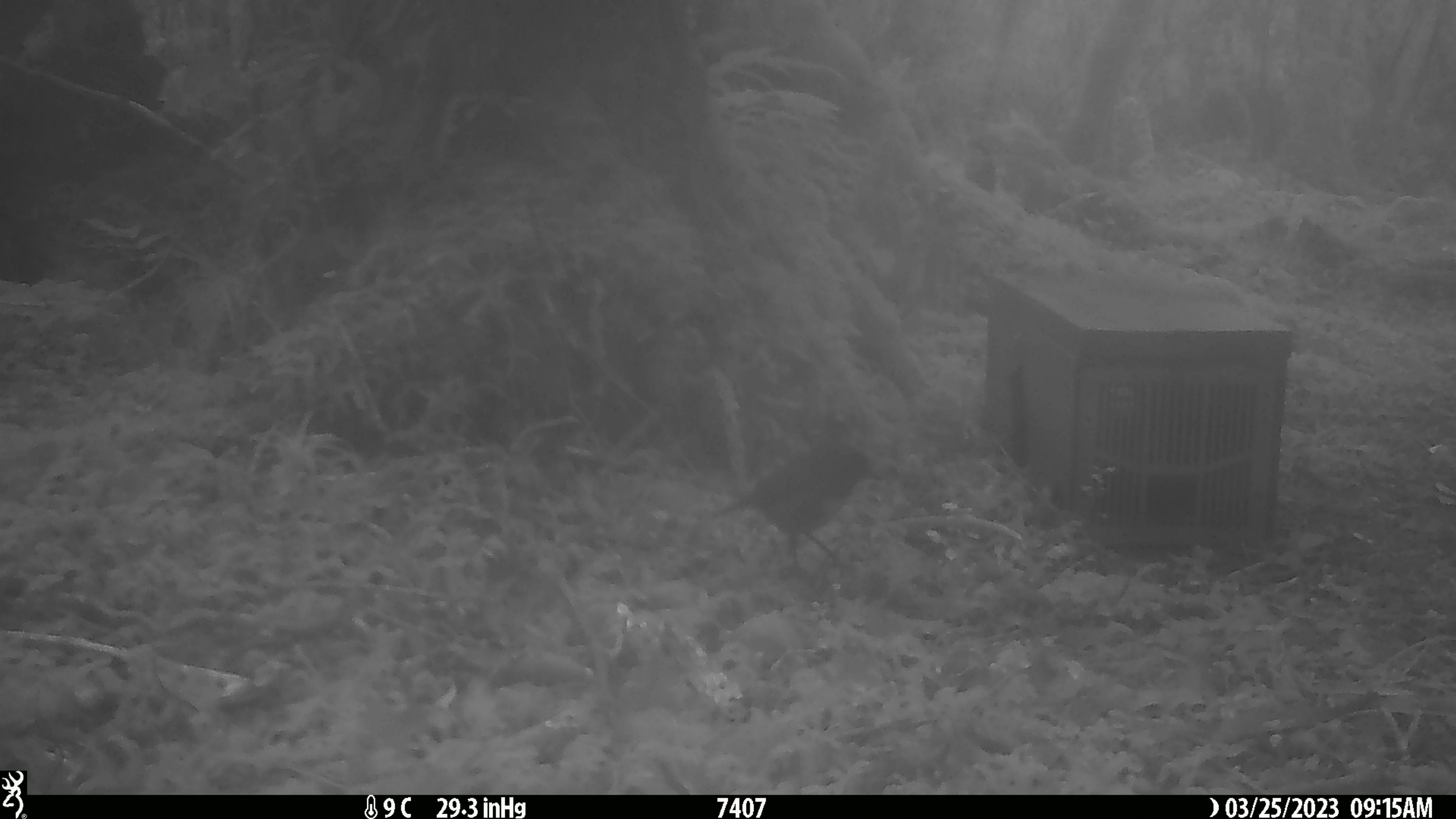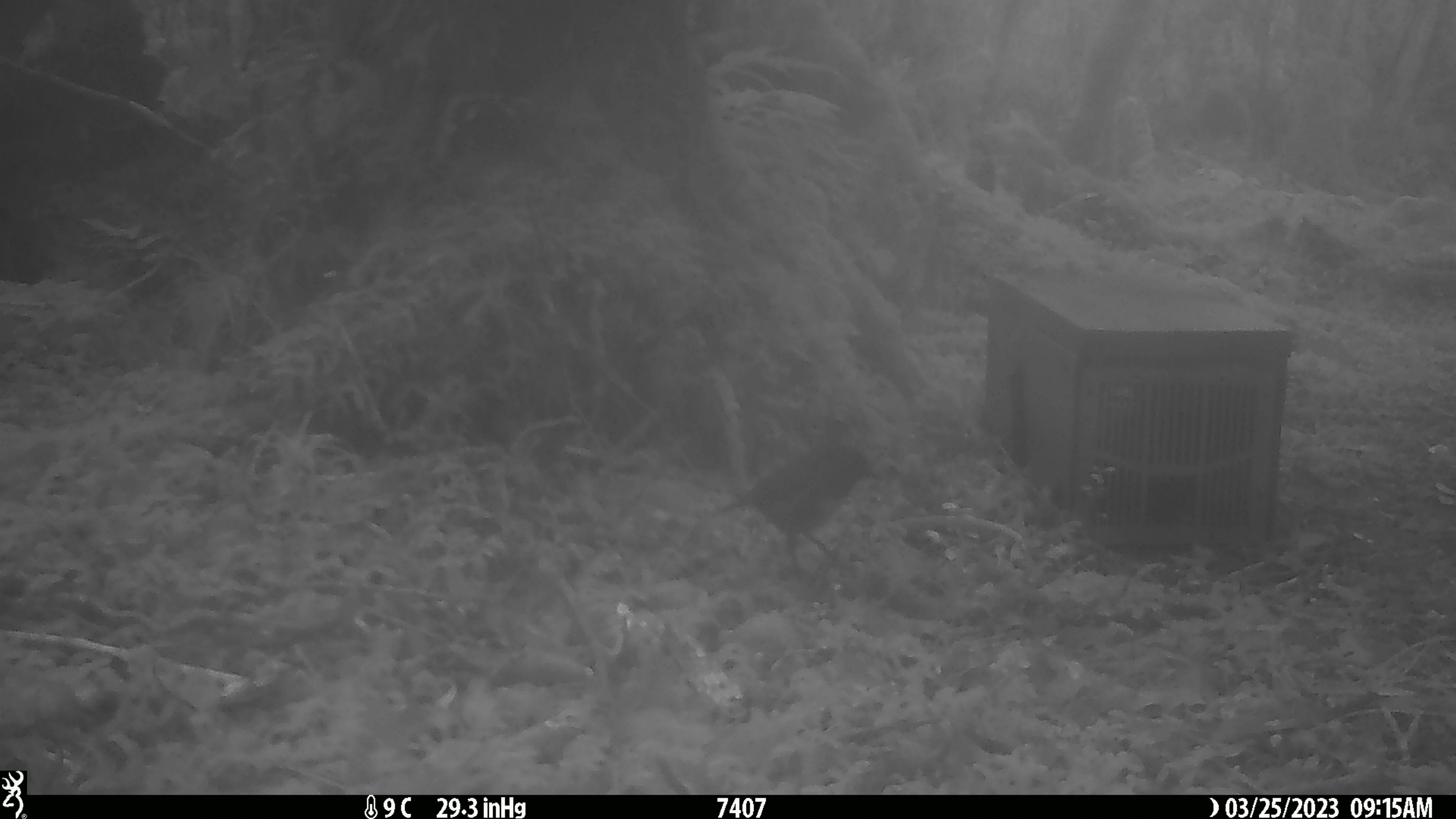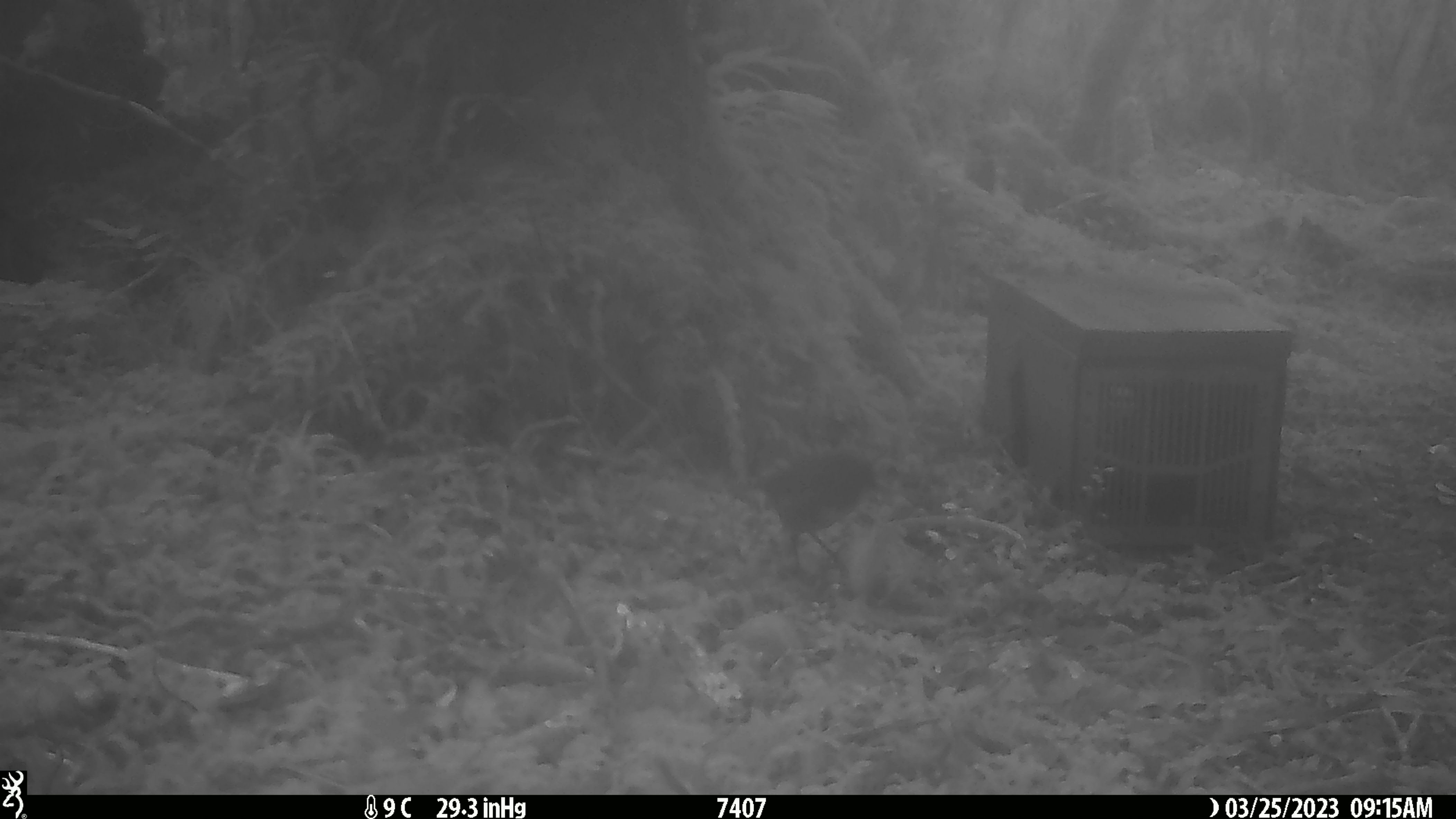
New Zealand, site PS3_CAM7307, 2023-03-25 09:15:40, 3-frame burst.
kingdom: Animalia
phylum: Chordata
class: Aves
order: Passeriformes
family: Petroicidae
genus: Petroica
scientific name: Petroica australis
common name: new zealand robin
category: robin